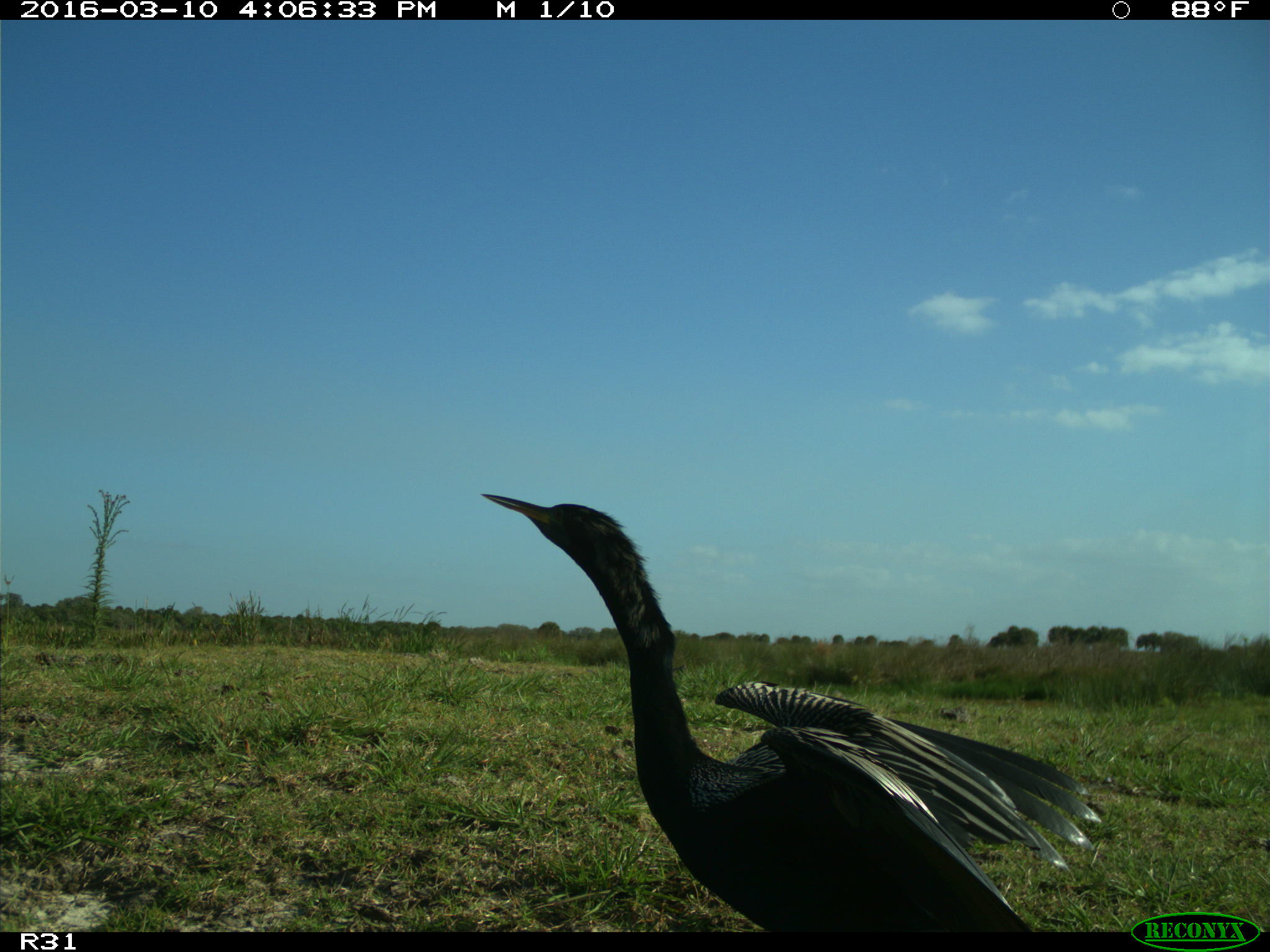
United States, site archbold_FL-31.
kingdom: Animalia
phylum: Chordata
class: Aves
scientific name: Aves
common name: birds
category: unidentified bird